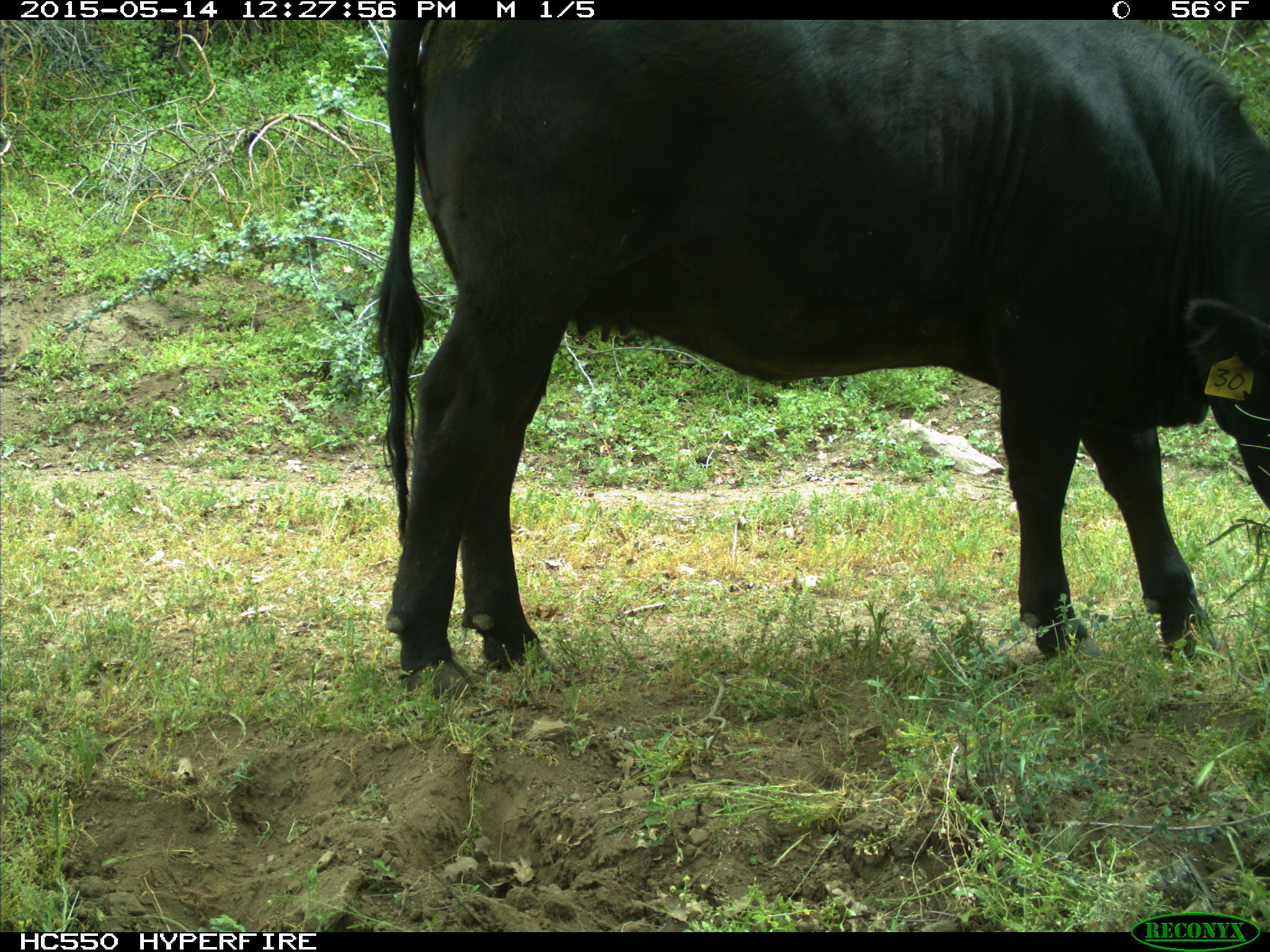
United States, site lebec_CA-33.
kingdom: Animalia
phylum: Chordata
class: Mammalia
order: Artiodactyla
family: Bovidae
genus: Bos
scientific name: Bos taurus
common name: domestic cow